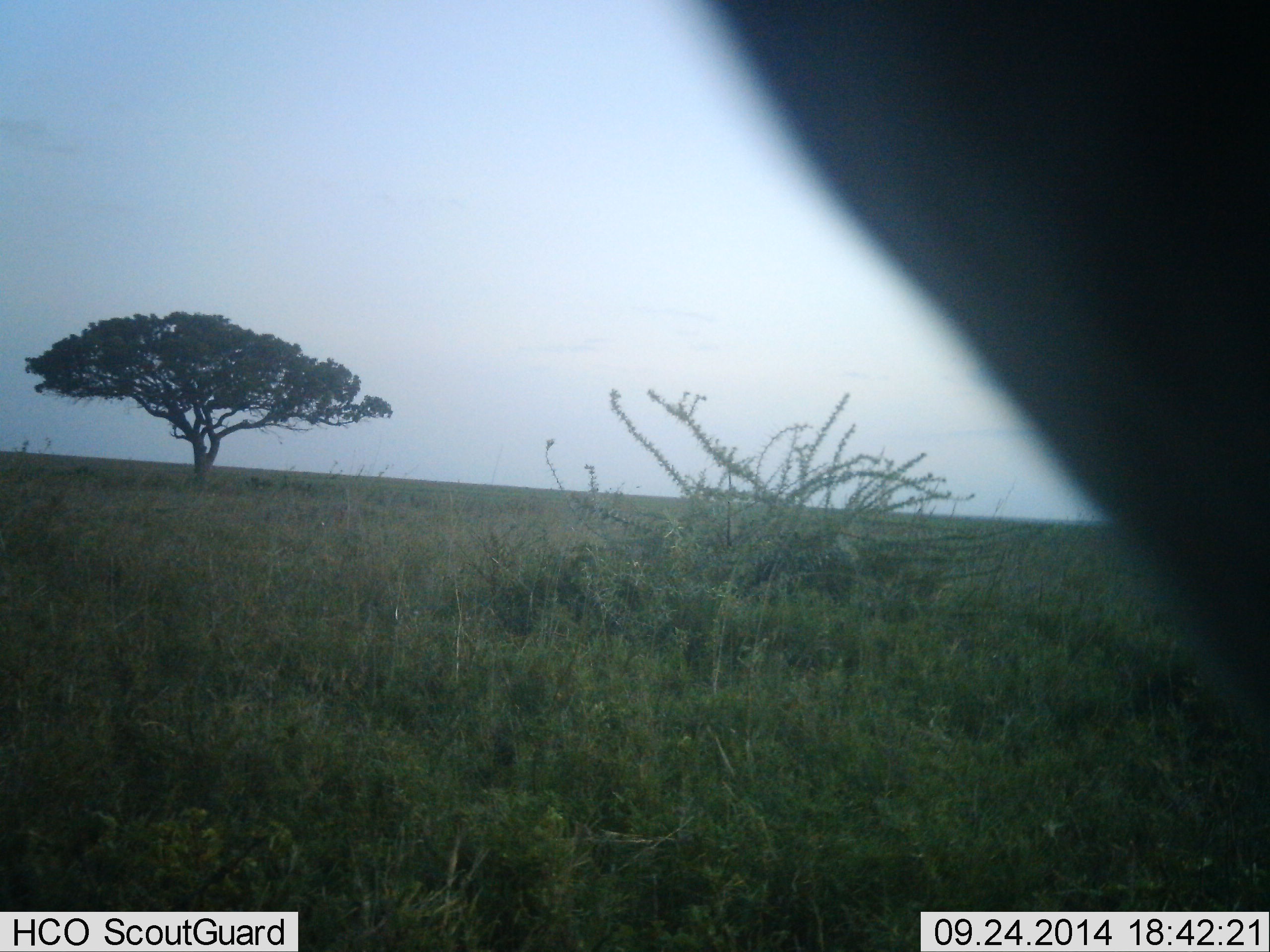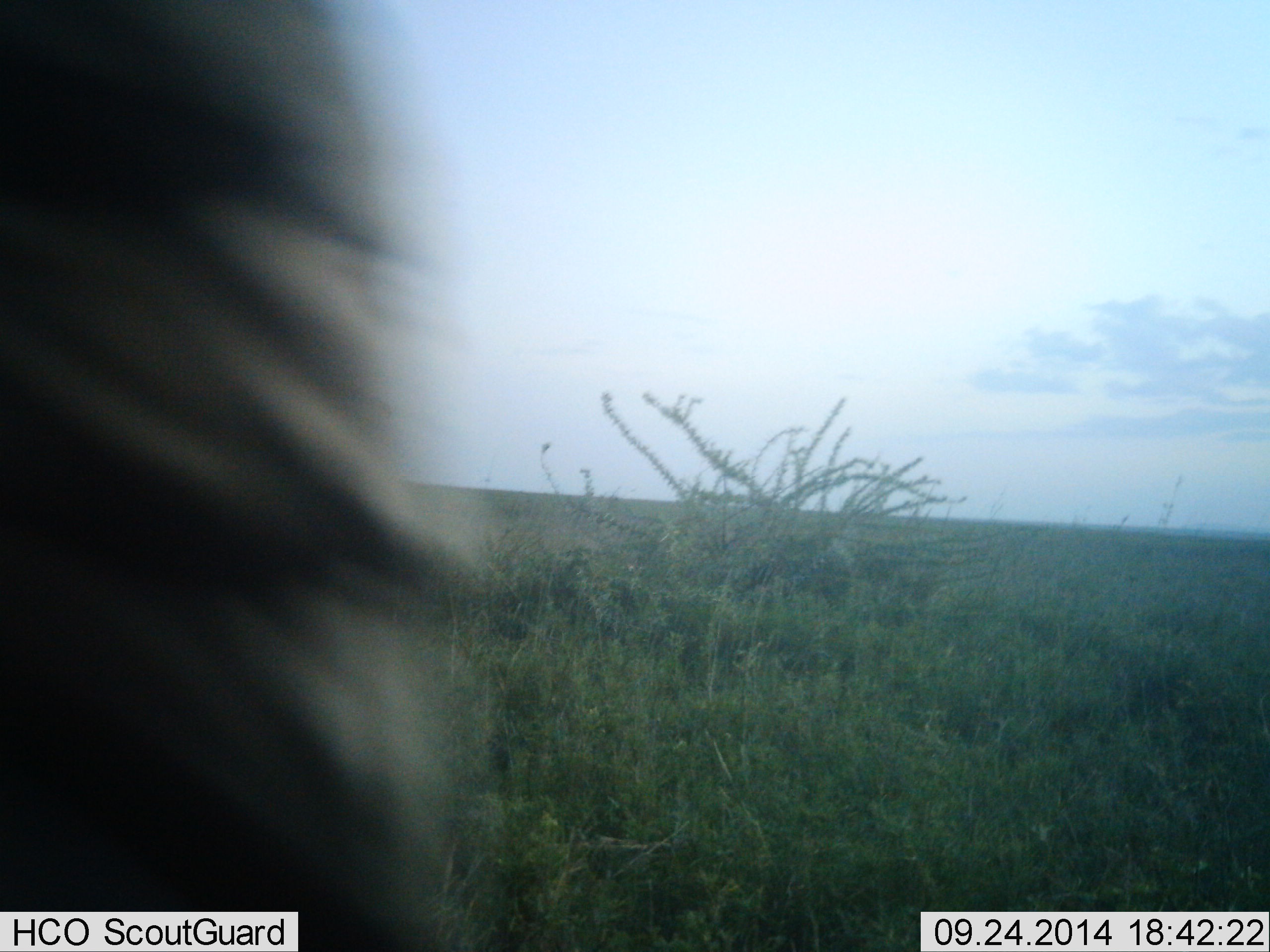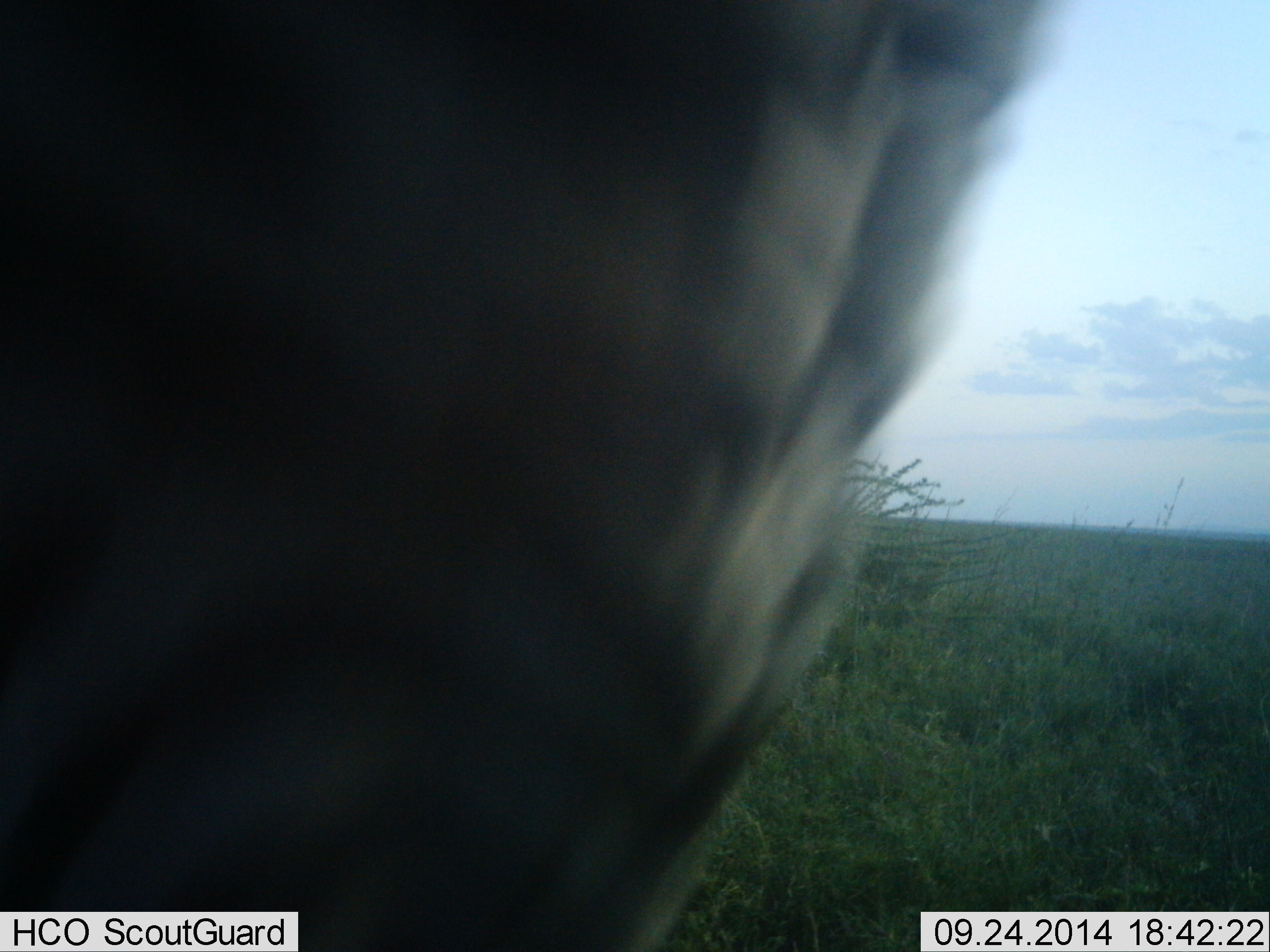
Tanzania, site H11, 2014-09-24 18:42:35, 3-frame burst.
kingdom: Animalia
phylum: Chordata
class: Mammalia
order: Artiodactyla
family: Bovidae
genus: Connochaetes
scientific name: Connochaetes taurinus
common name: blue wildebeest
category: wildebeest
Wildebeest (blue wildebeest) (Connochaetes taurinus), count 1. Behavior (volunteer vote fractions): standing 100%, resting 0%, moving 0%, interacting 0%. Young present (vote fraction): 0%. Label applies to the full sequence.